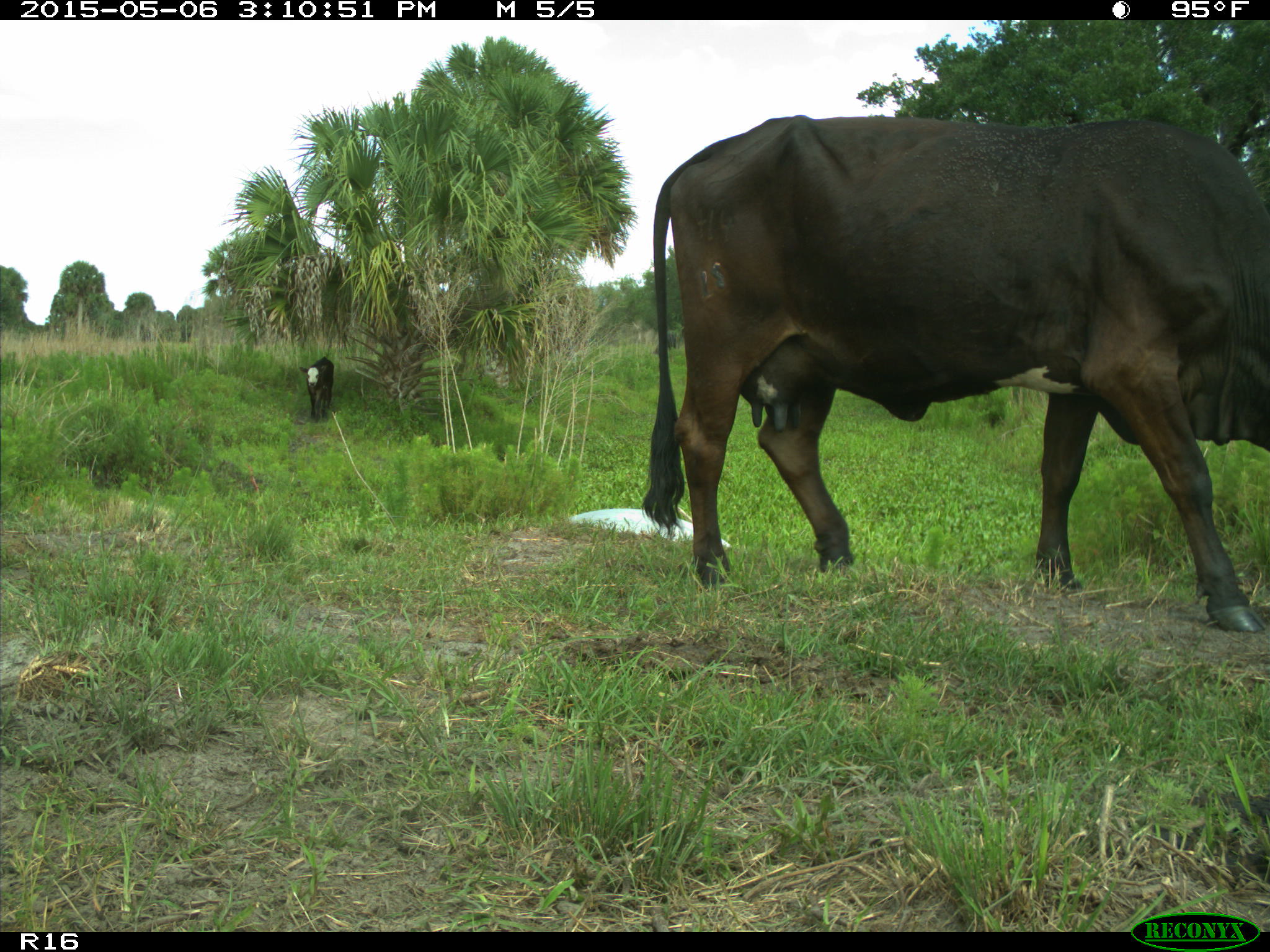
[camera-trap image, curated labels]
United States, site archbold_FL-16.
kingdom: Animalia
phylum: Chordata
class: Mammalia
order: Artiodactyla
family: Bovidae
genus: Bos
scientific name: Bos taurus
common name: domestic cow